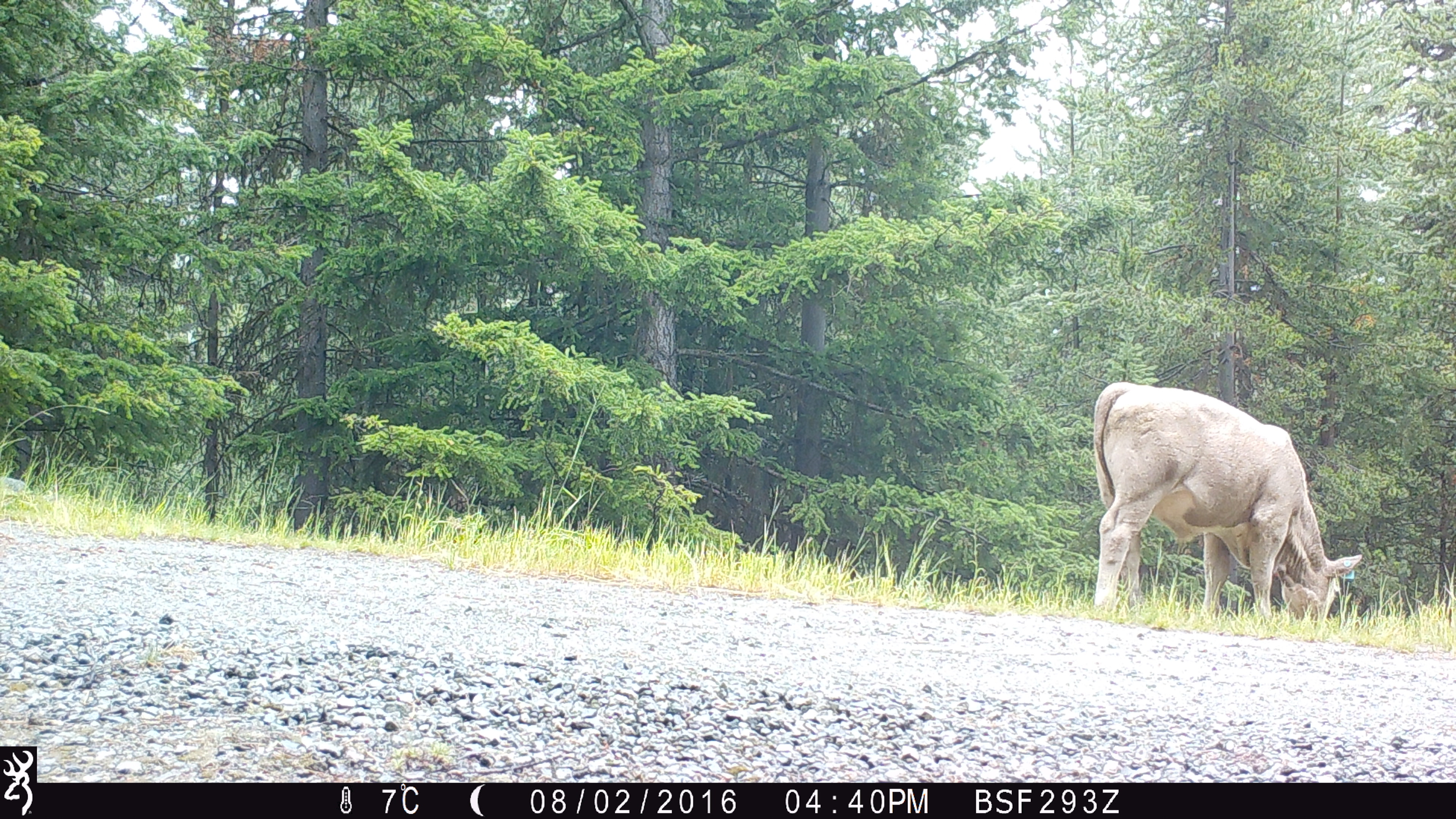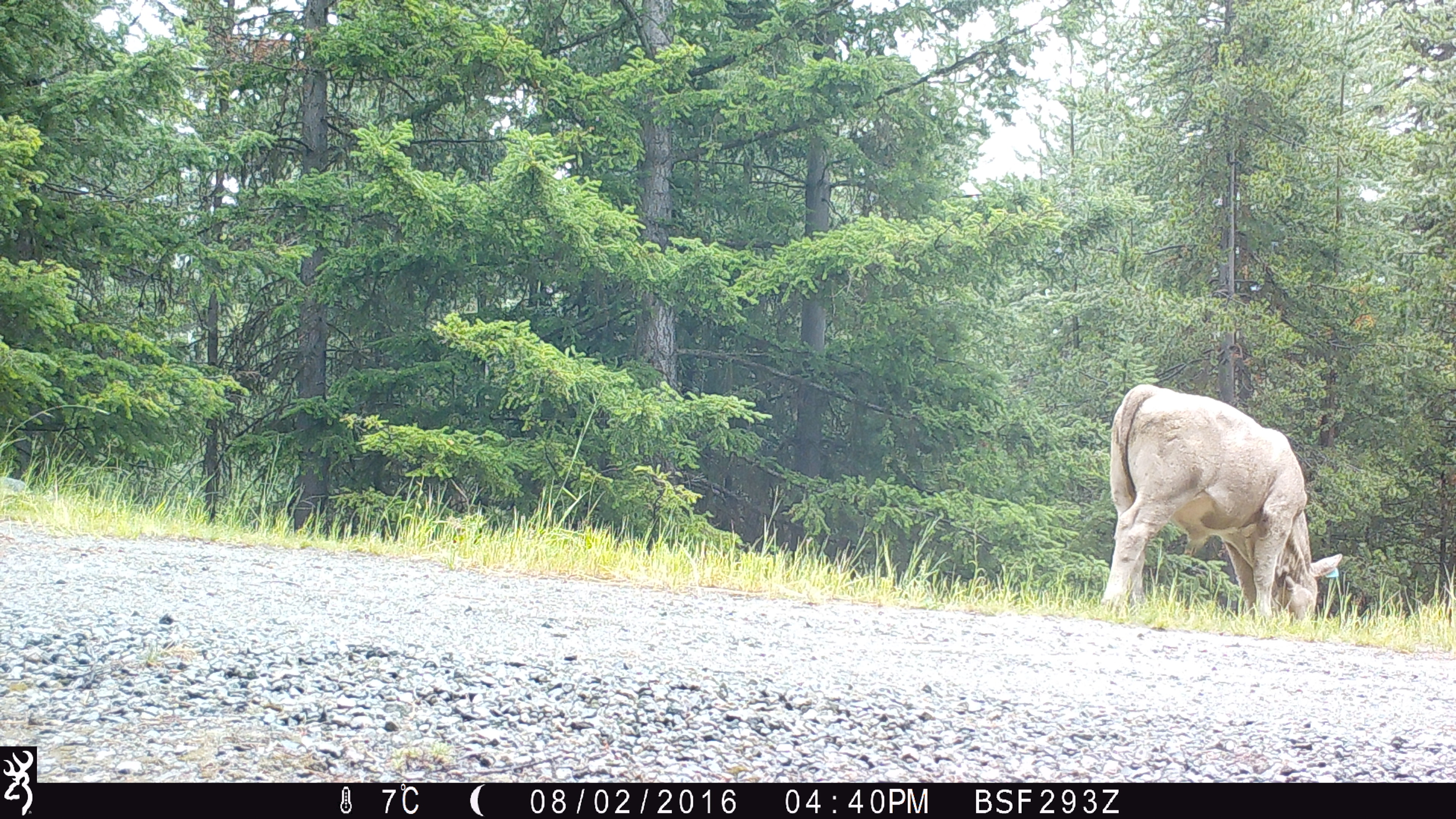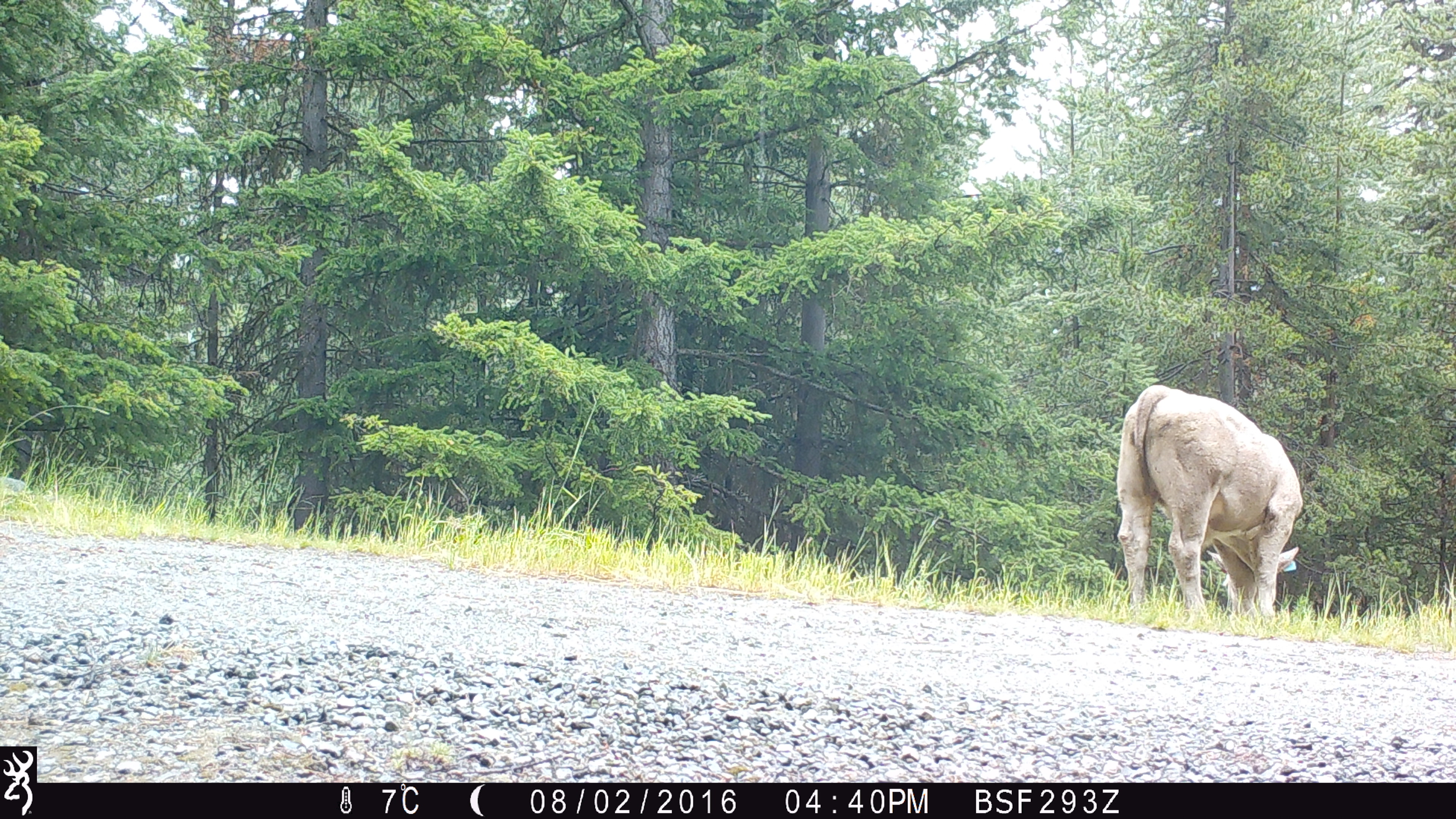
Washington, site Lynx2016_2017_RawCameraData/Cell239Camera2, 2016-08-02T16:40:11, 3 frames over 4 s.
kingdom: Animalia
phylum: Chordata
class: Mammalia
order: Artiodactyla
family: Bovidae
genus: Bos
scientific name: Bos taurus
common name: domestic cattle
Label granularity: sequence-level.